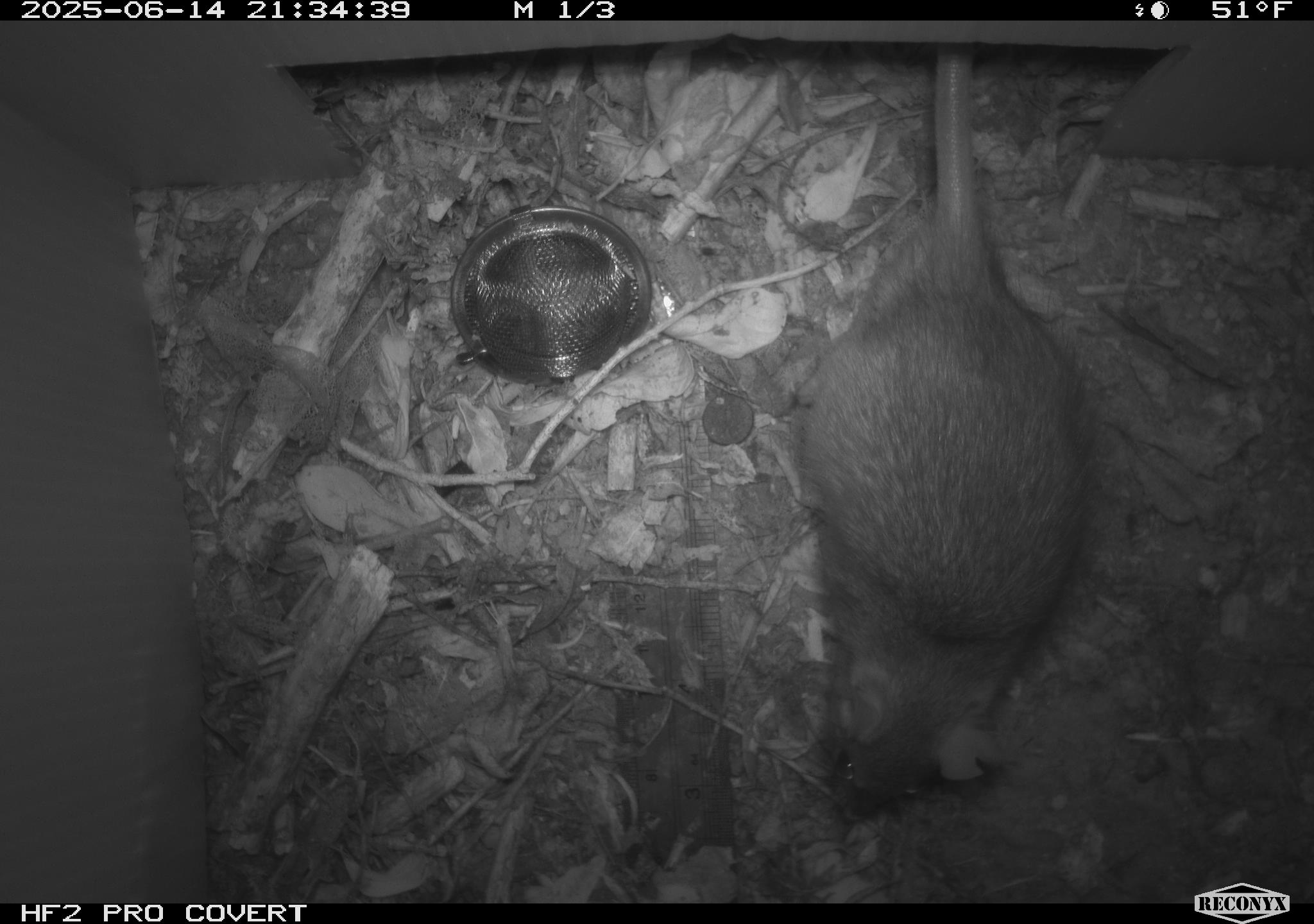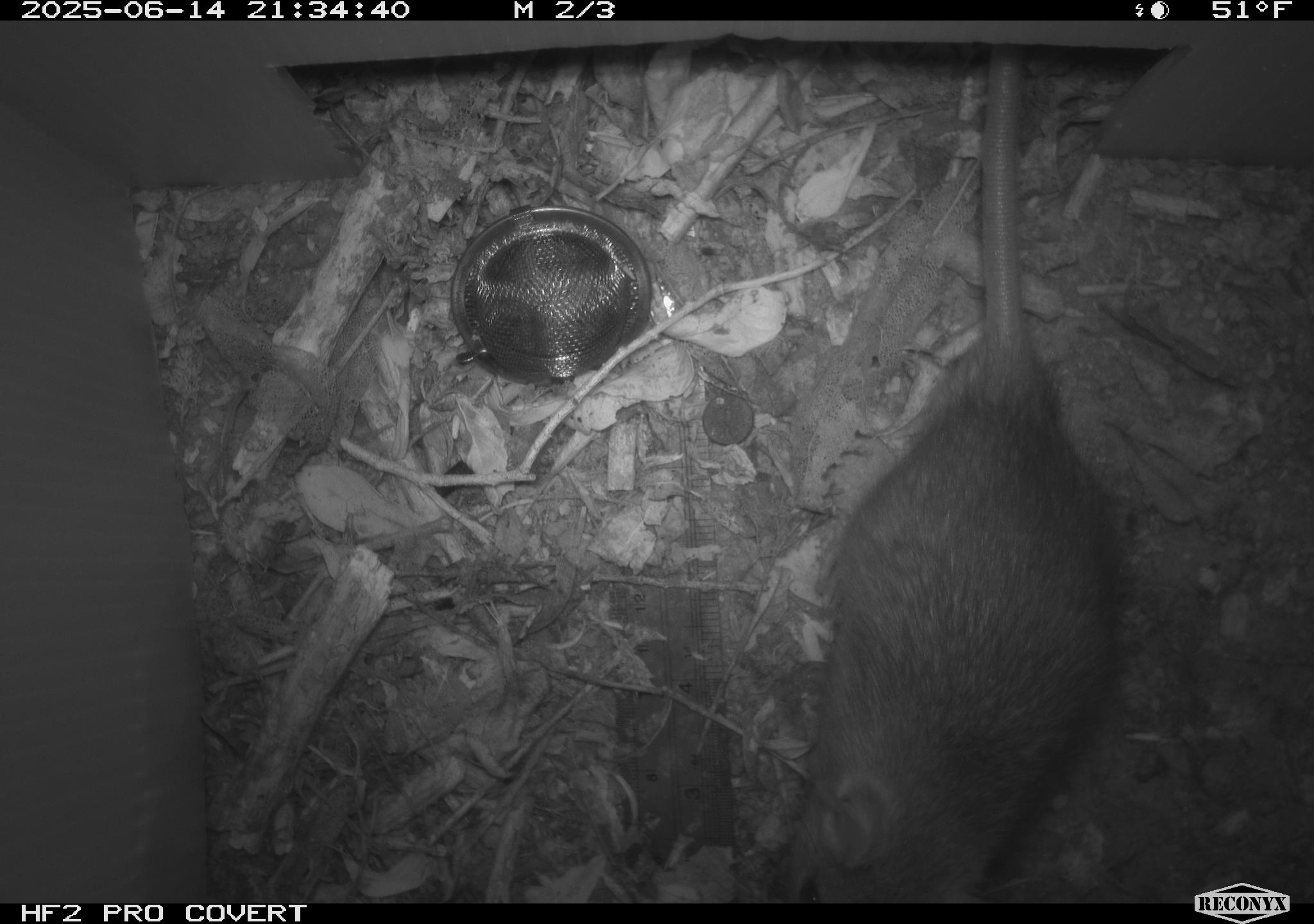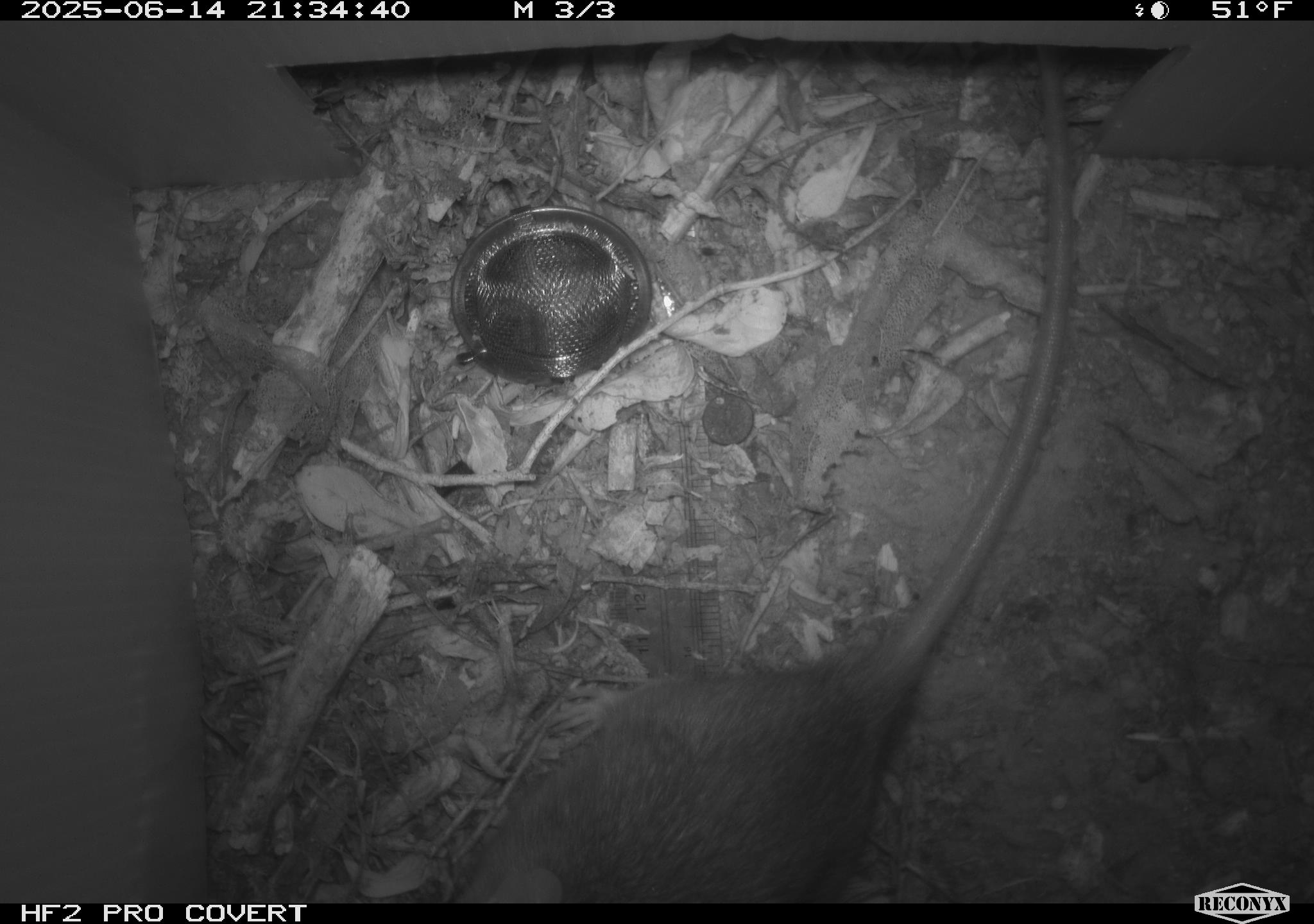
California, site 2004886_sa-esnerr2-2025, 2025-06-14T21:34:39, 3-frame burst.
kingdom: Animalia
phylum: Chordata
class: Mammalia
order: Rodentia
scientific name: Rodentia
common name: rodent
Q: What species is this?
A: Rodent (Rodentia).